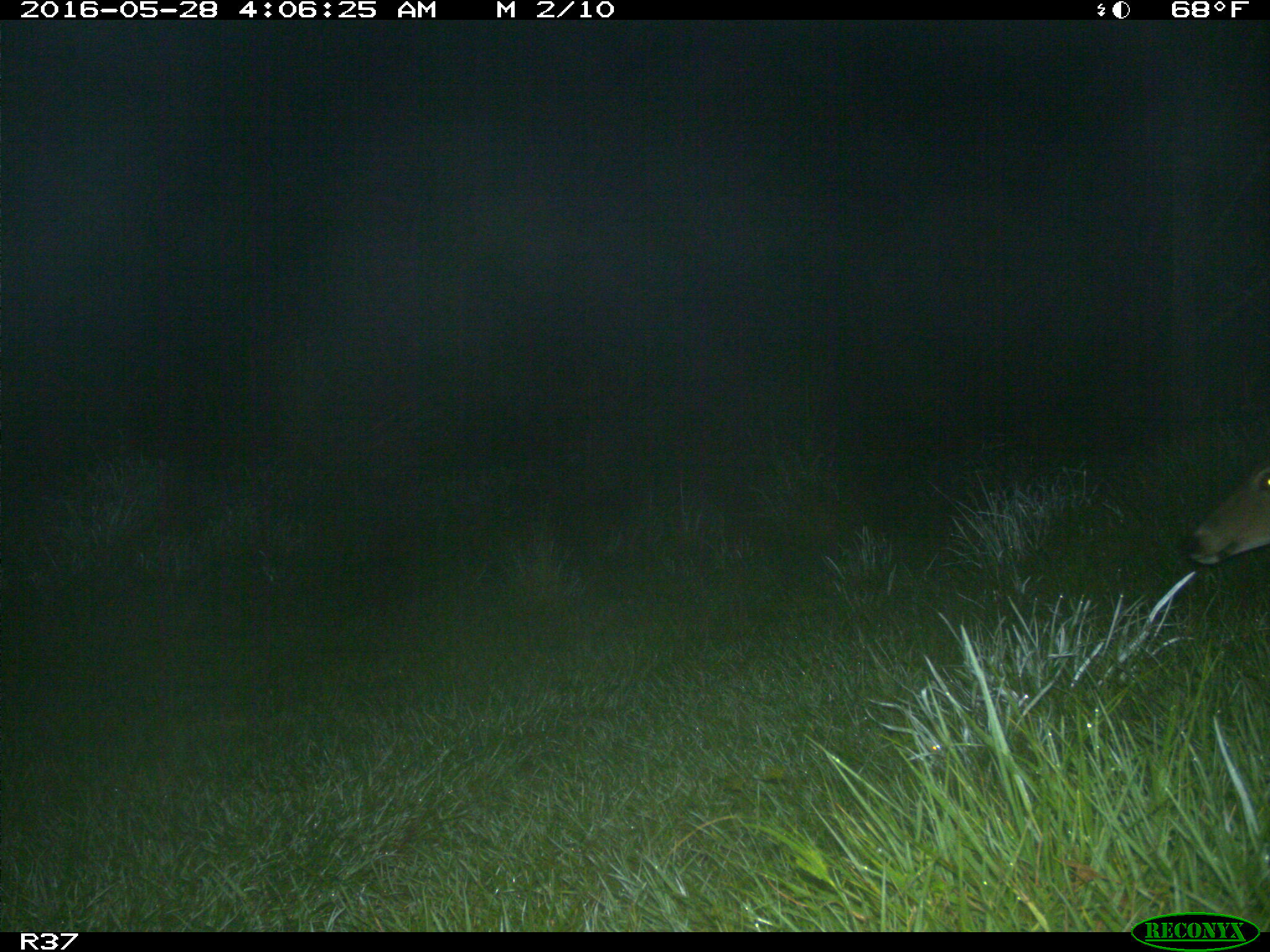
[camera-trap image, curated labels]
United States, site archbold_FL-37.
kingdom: Animalia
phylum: Chordata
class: Mammalia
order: Artiodactyla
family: Cervidae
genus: Odocoileus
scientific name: Odocoileus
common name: deer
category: unidentified deer